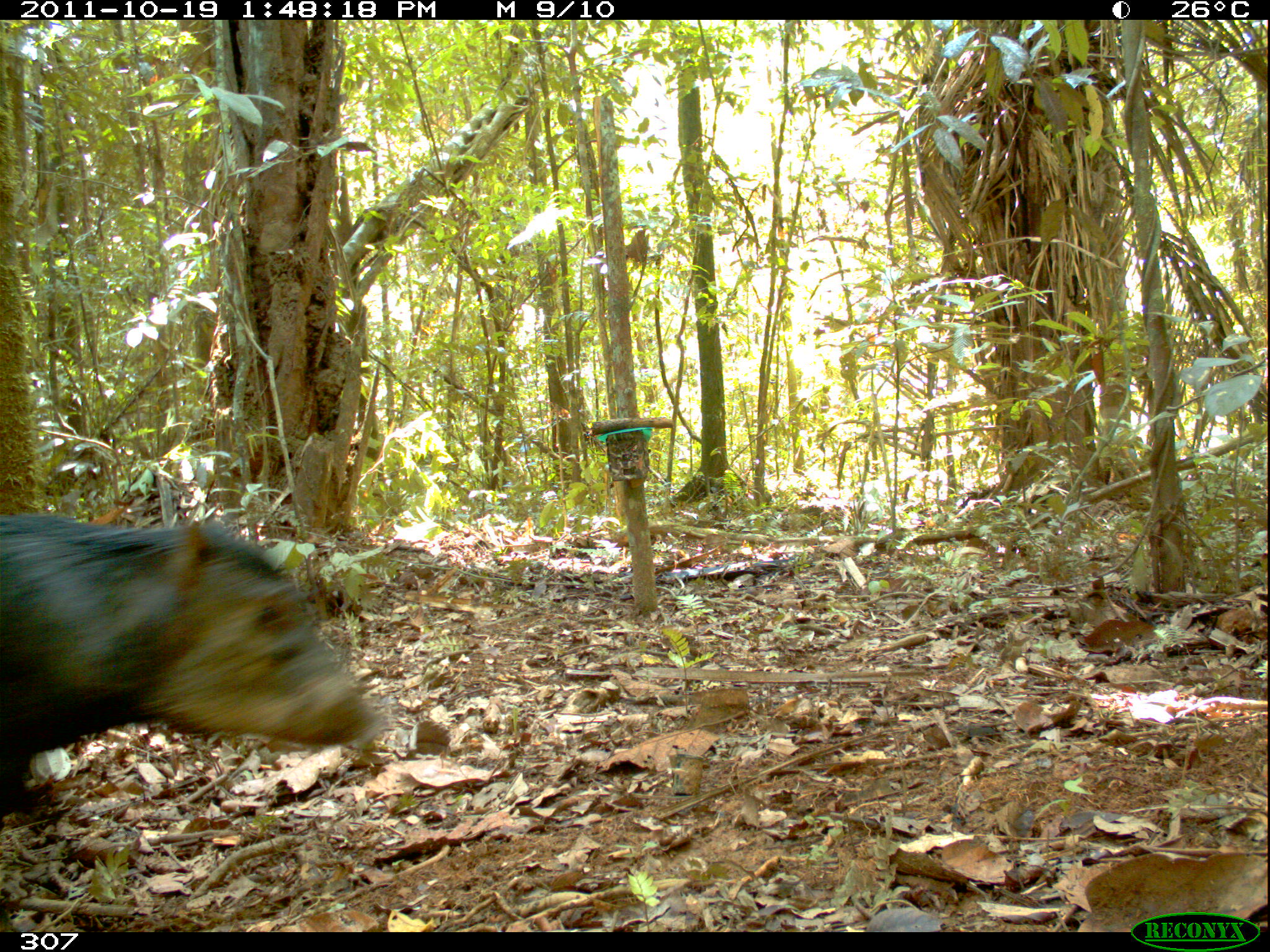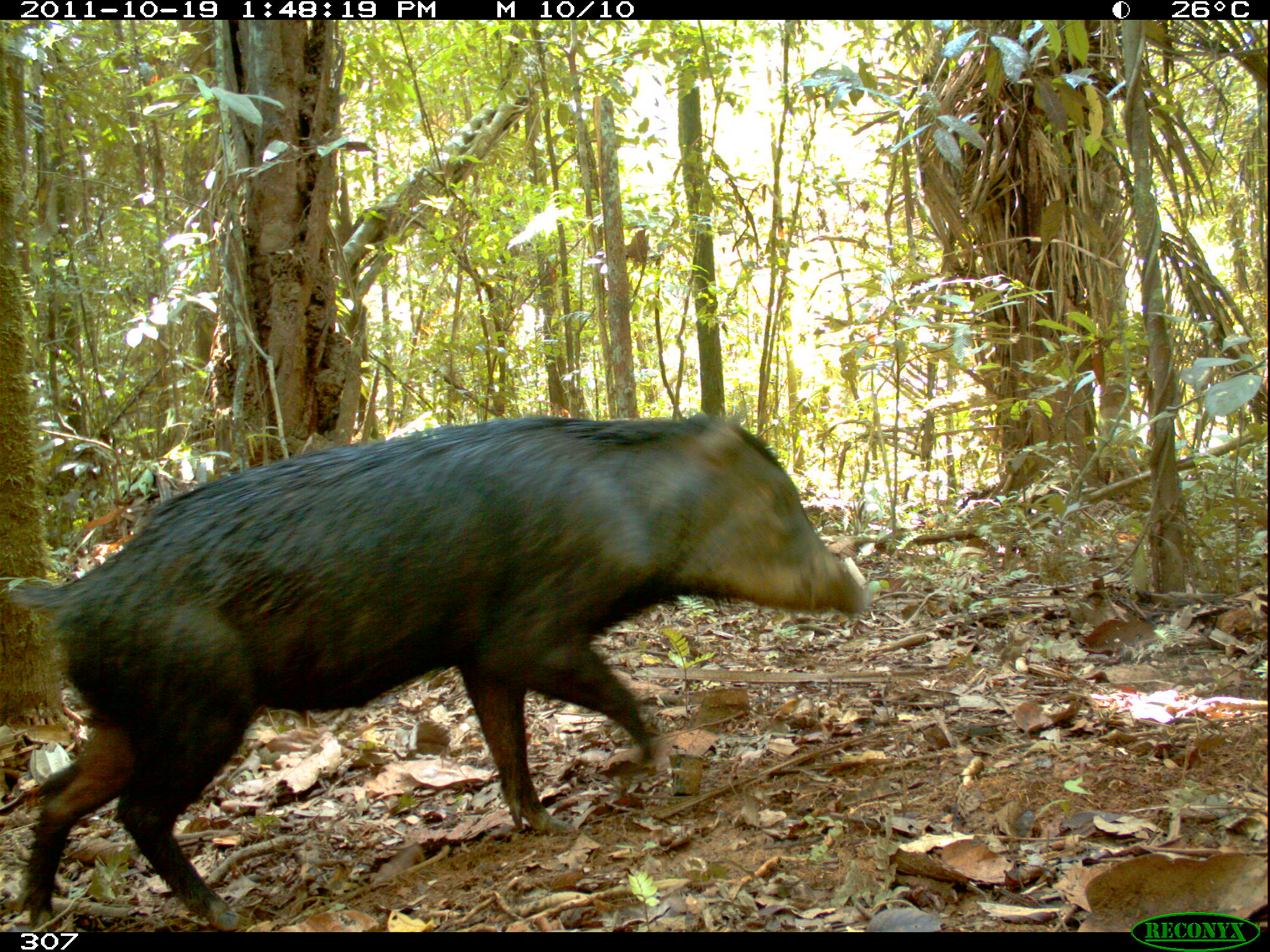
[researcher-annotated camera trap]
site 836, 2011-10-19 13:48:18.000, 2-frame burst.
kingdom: Animalia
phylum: Chordata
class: Mammalia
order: Artiodactyla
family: Tayassuidae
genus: Tayassu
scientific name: Tayassu pecari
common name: white-lipped peccary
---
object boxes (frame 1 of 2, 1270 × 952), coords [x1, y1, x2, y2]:
tayassu pecari: [1, 510, 388, 827]